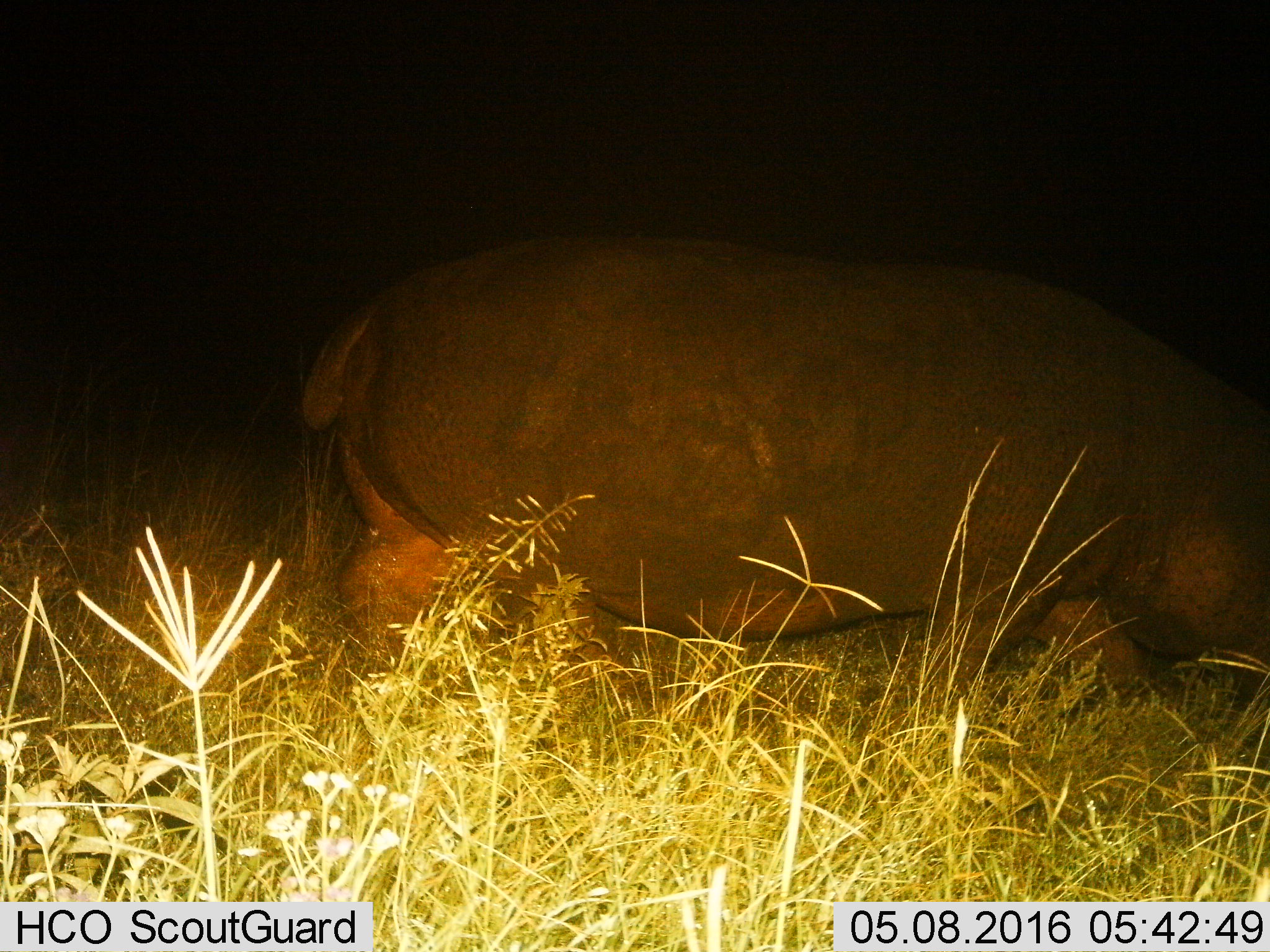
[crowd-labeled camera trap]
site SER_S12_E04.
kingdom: Animalia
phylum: Chordata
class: Mammalia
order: Artiodactyla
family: Hippopotamidae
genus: Hippopotamus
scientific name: Hippopotamus amphibius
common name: hippopotamus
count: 1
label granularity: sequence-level